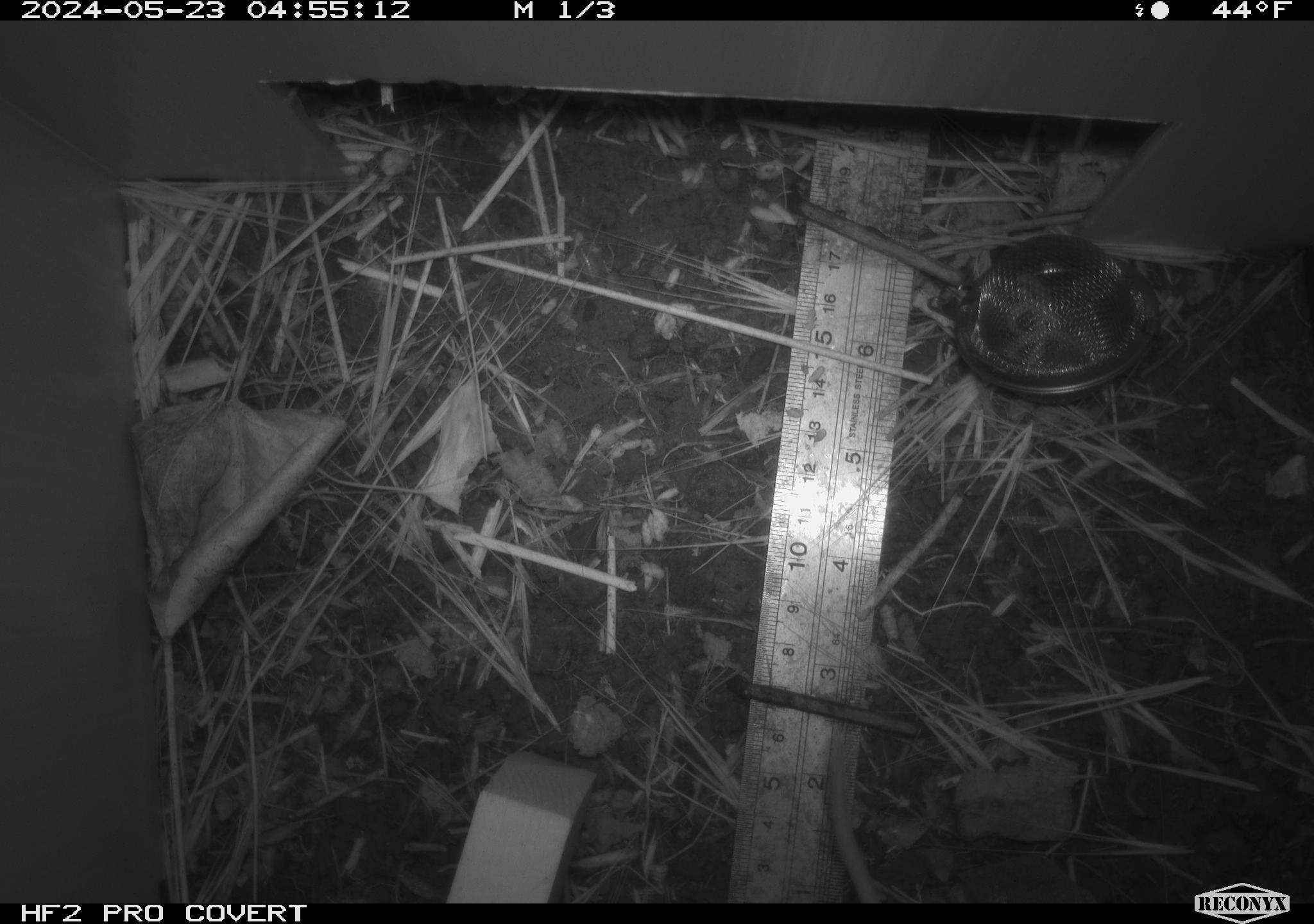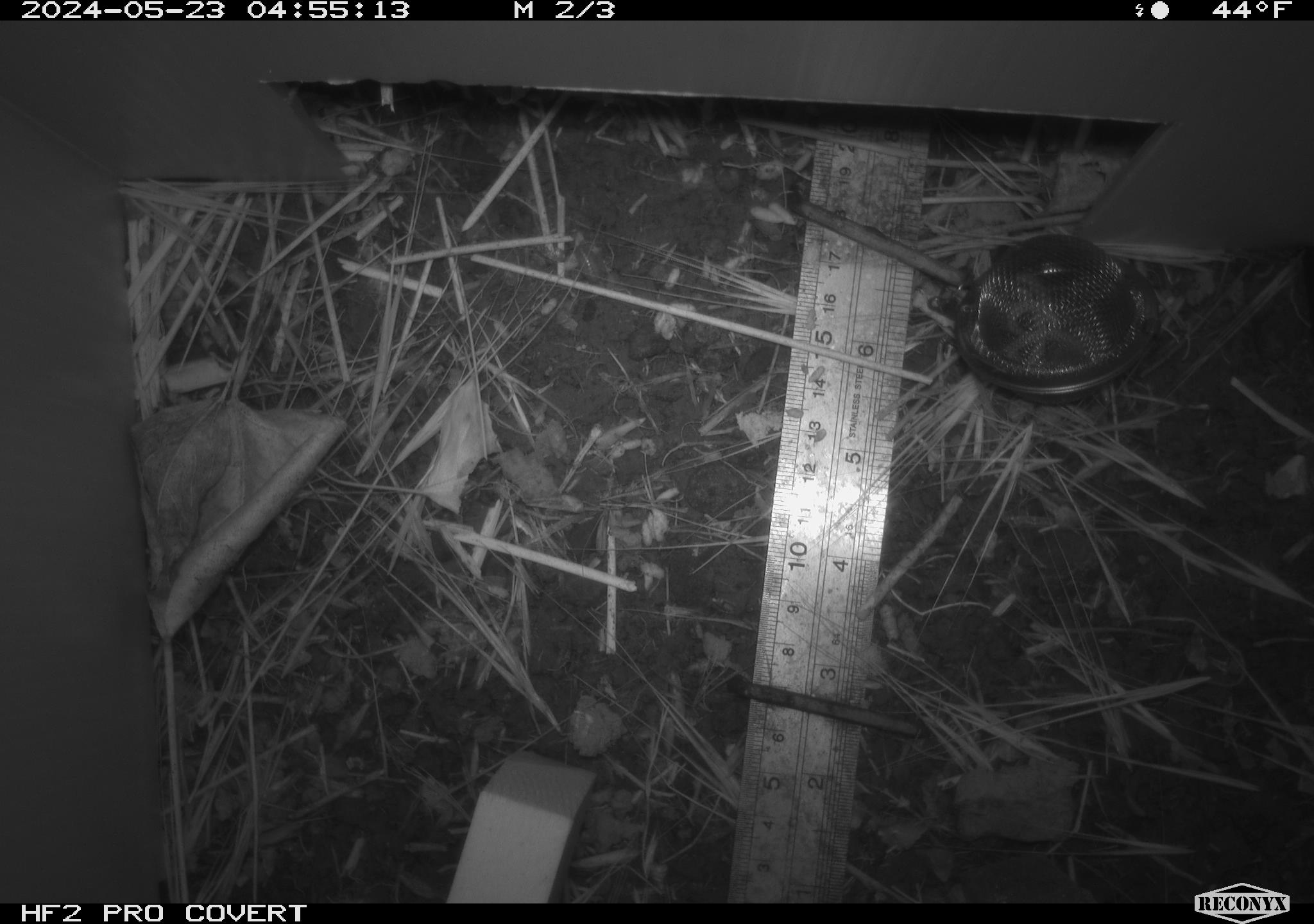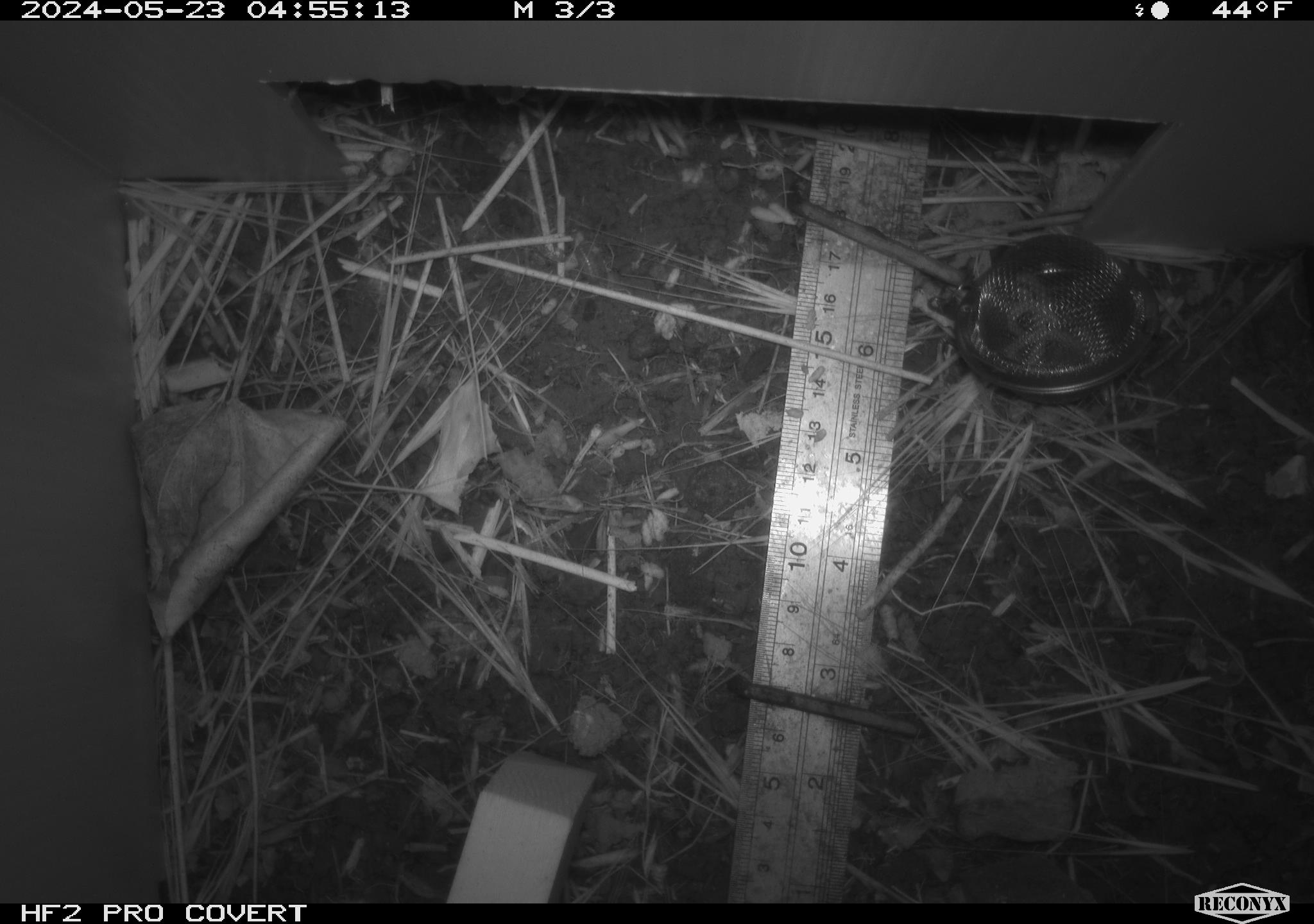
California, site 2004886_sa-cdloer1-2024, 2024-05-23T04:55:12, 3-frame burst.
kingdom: Animalia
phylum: Chordata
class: Mammalia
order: Rodentia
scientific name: Rodentia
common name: mouse species